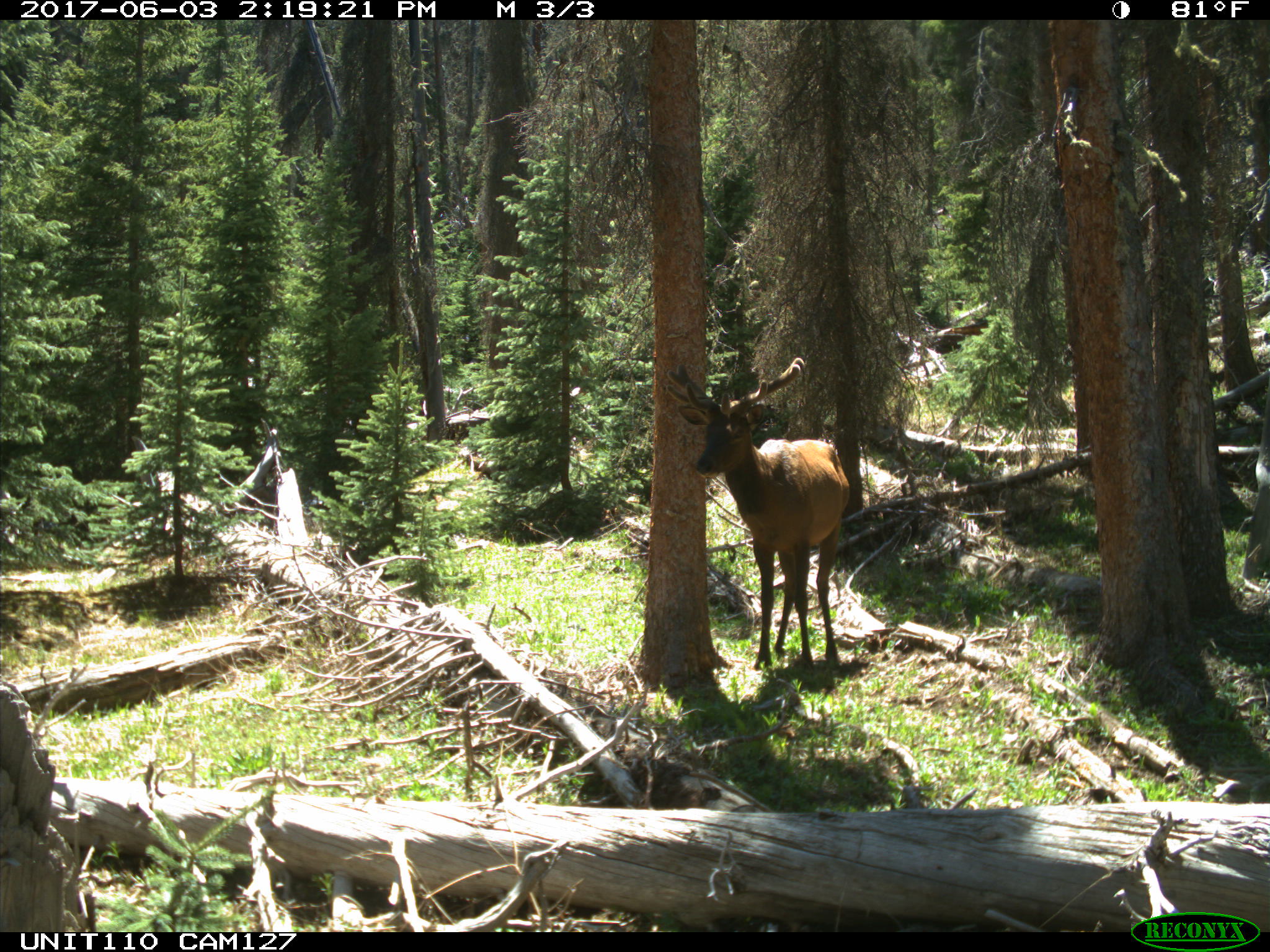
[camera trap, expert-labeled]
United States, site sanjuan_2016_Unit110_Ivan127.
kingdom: Animalia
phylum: Chordata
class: Mammalia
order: Artiodactyla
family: Cervidae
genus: Cervus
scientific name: Cervus elaphus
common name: red deer